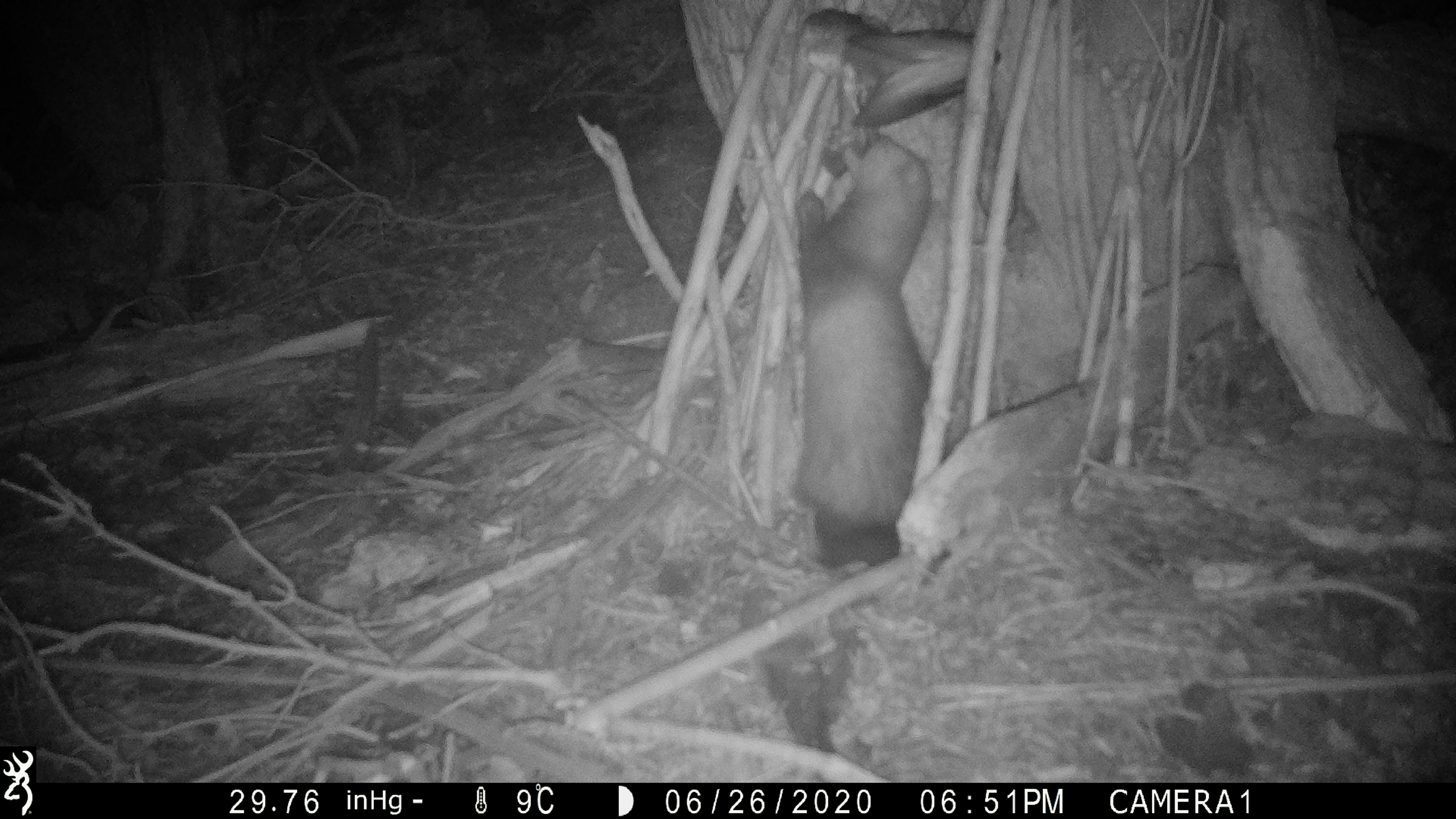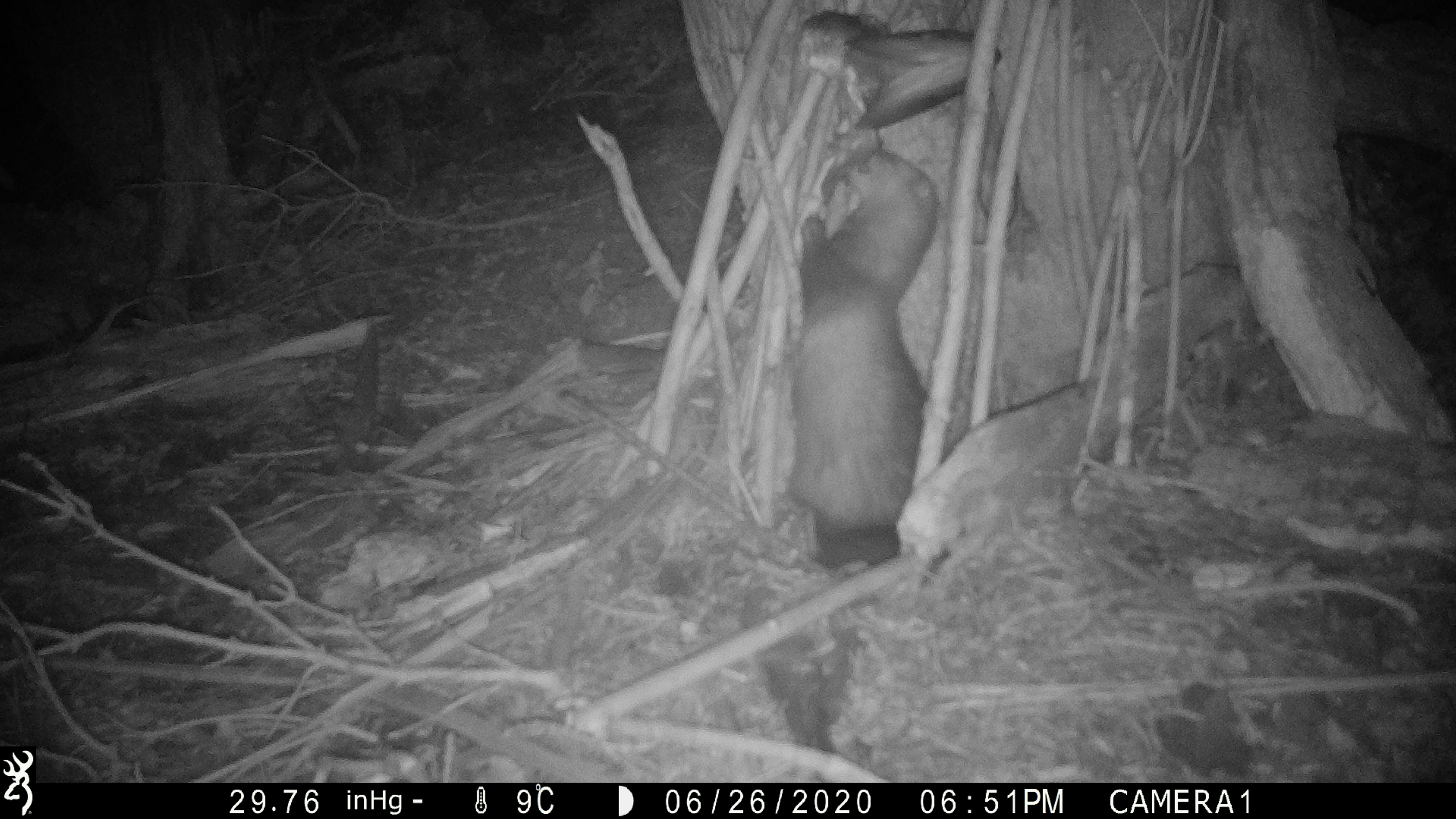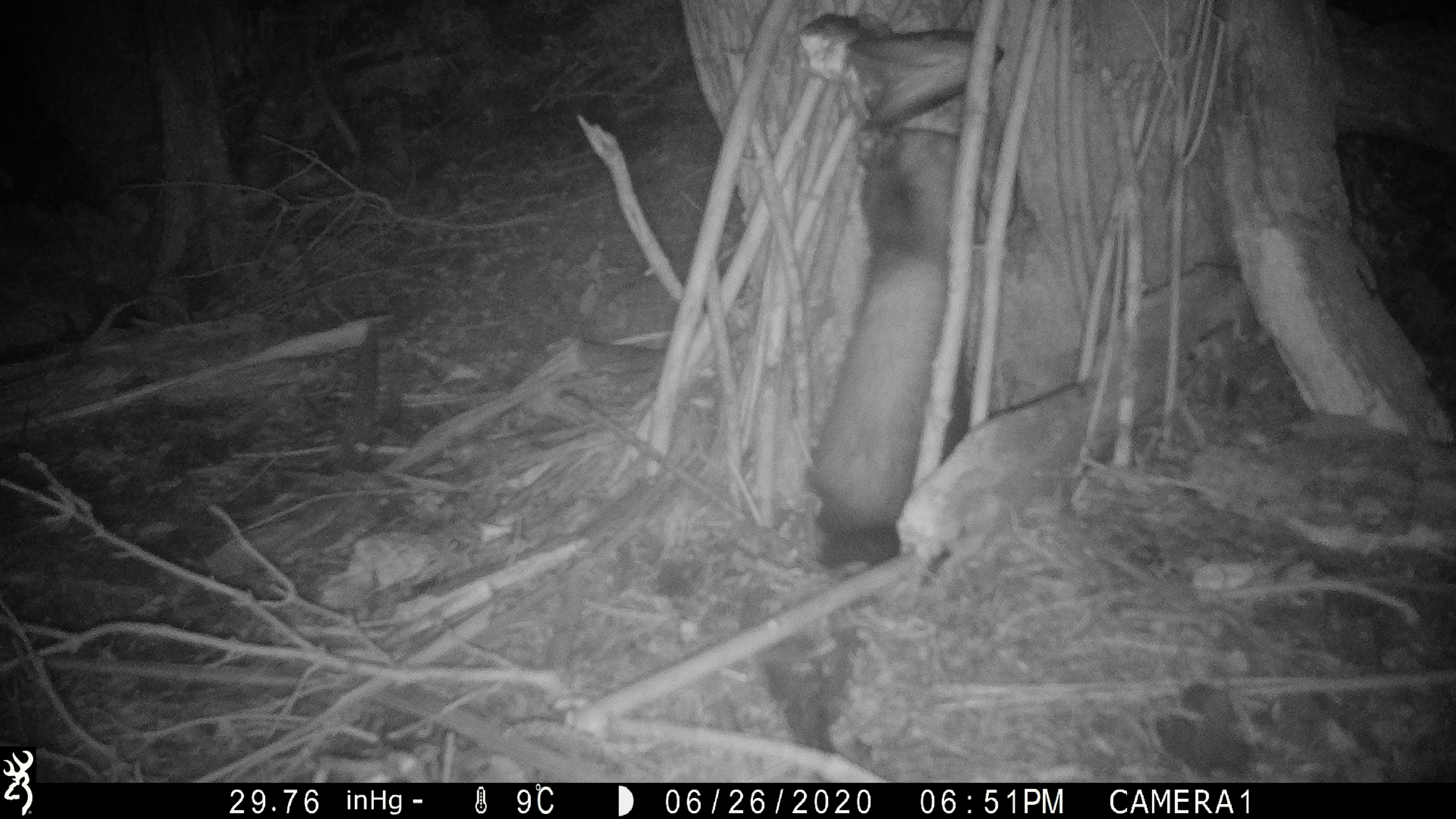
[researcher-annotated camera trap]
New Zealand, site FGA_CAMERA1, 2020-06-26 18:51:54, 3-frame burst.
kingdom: Animalia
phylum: Chordata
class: Mammalia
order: Carnivora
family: Mustelidae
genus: Mustela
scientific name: Mustela furo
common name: ferret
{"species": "ferret (Mustela furo)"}